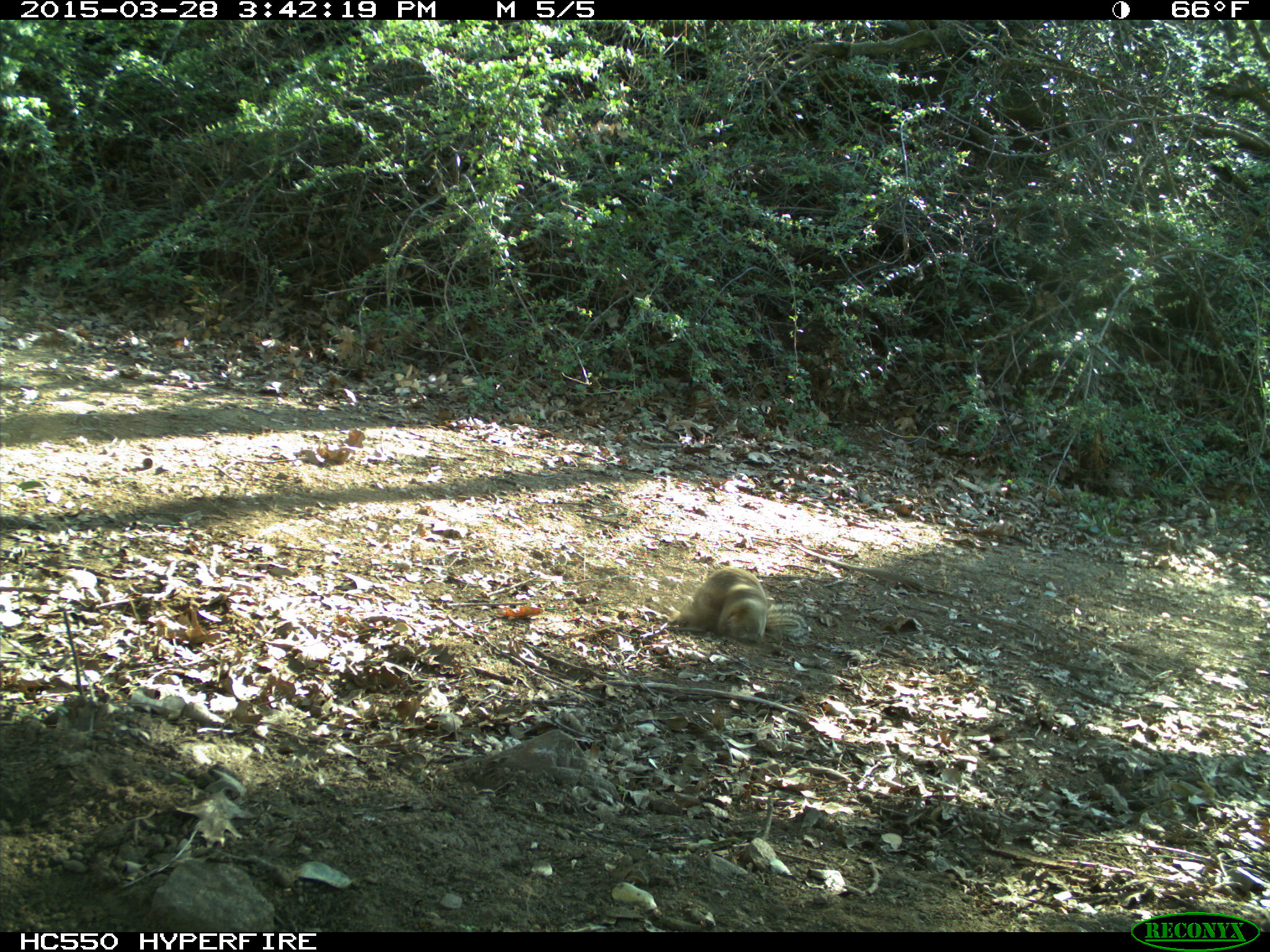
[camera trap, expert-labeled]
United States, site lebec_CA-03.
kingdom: Animalia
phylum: Chordata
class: Mammalia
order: Rodentia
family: Sciuridae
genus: Otospermophilus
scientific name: Otospermophilus beecheyi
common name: california ground squirrel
Otospermophilus beecheyi (california ground squirrel).